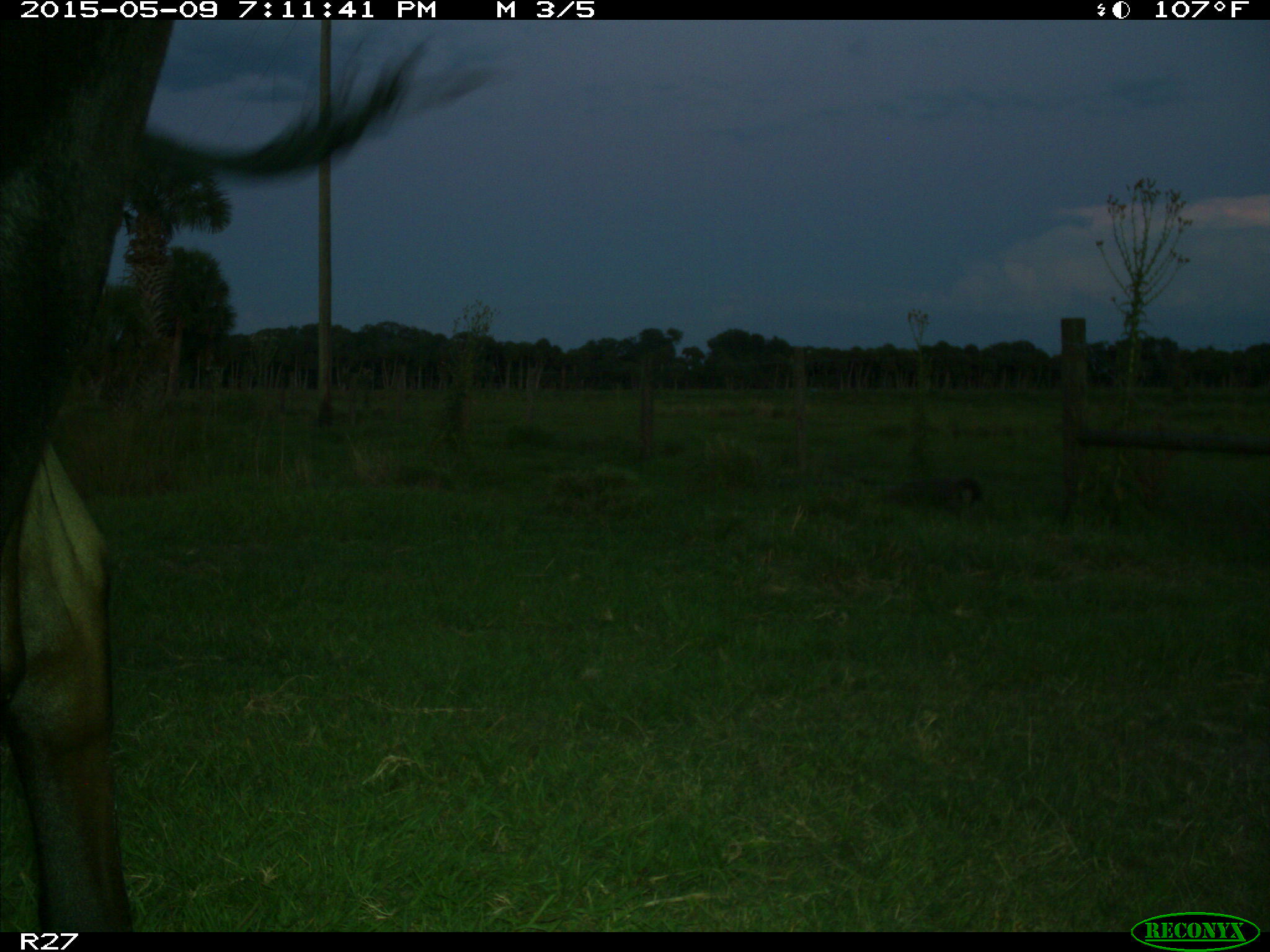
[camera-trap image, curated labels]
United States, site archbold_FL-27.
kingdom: Animalia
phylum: Chordata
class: Mammalia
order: Artiodactyla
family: Bovidae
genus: Bos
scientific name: Bos taurus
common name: domestic cow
Bos taurus (domestic cow).